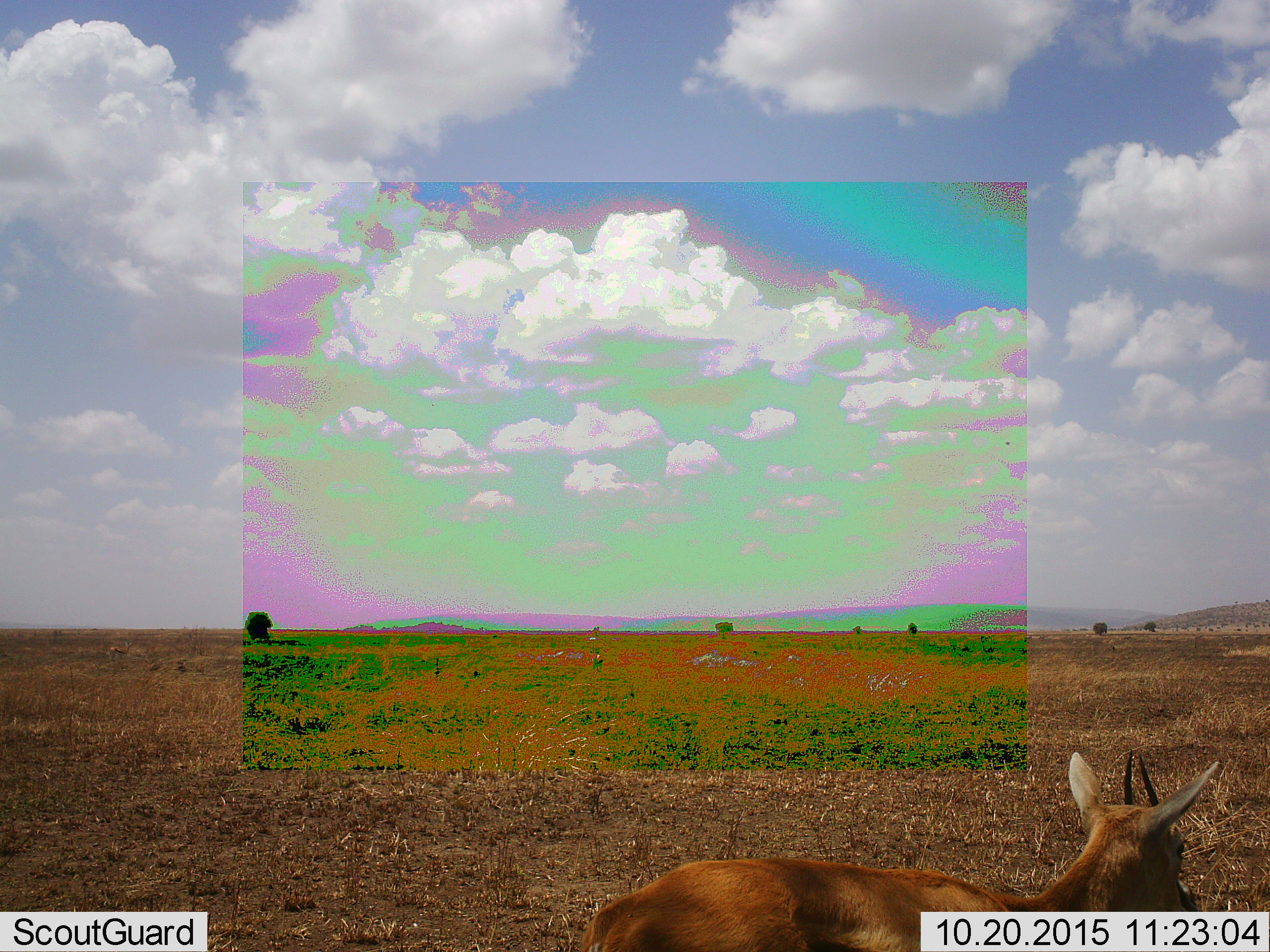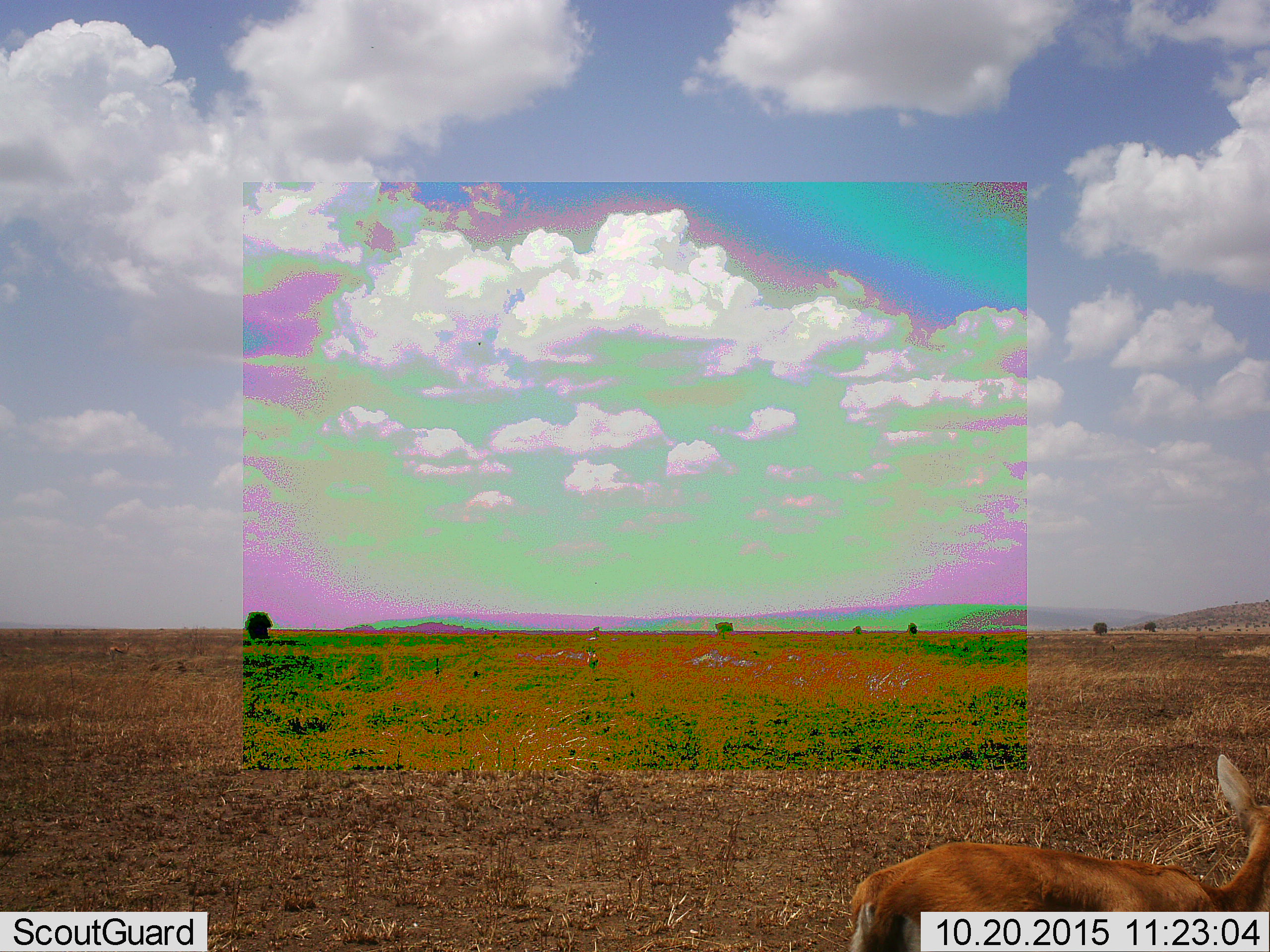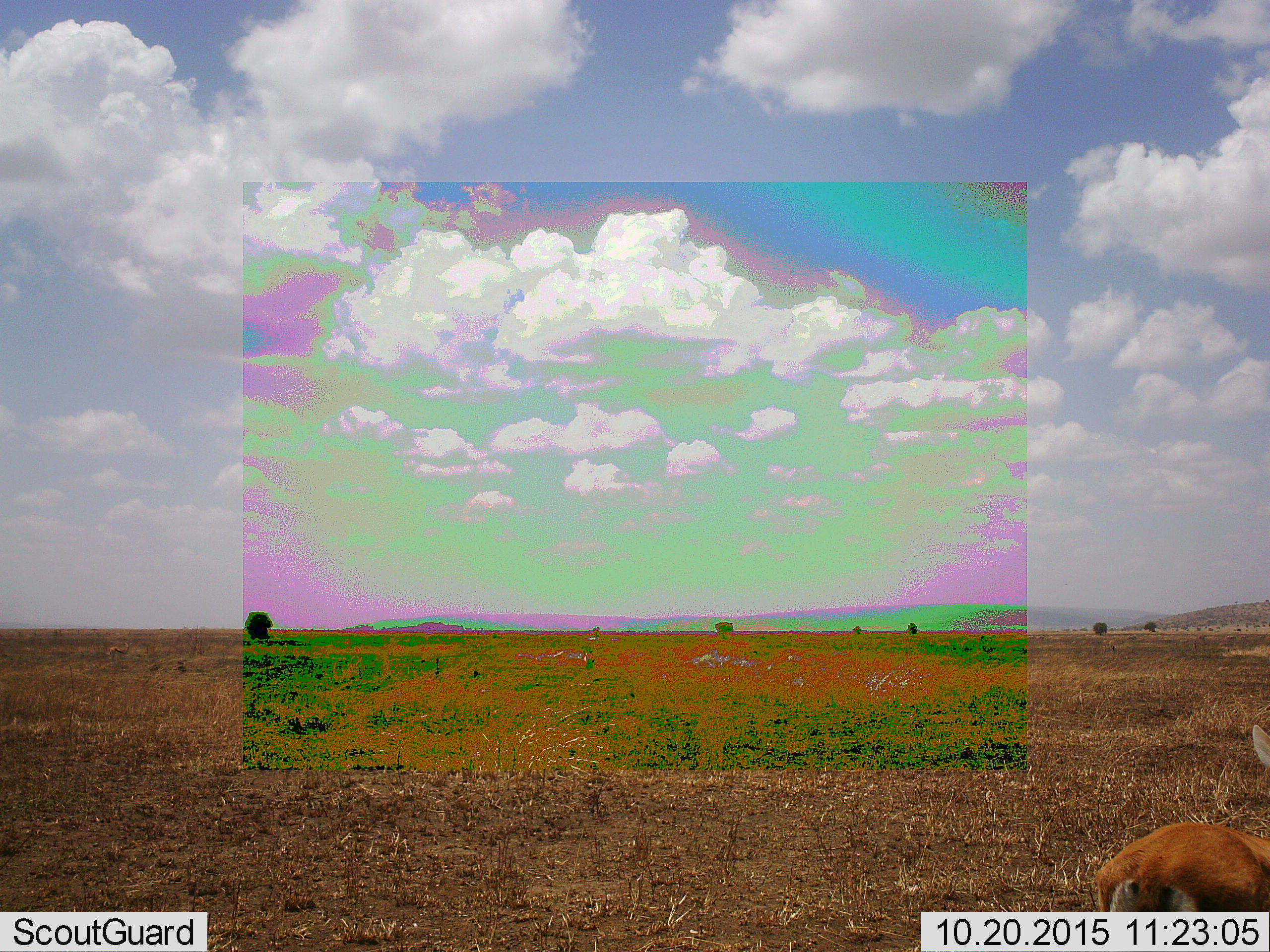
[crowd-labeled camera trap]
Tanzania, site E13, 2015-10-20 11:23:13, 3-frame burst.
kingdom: Animalia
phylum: Chordata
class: Mammalia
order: Artiodactyla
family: Bovidae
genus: Eudorcas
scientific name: Eudorcas thomsonii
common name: thomson's gazelle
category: gazellethomsons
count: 1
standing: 50%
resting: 0%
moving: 62%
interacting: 0%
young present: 0%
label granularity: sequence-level